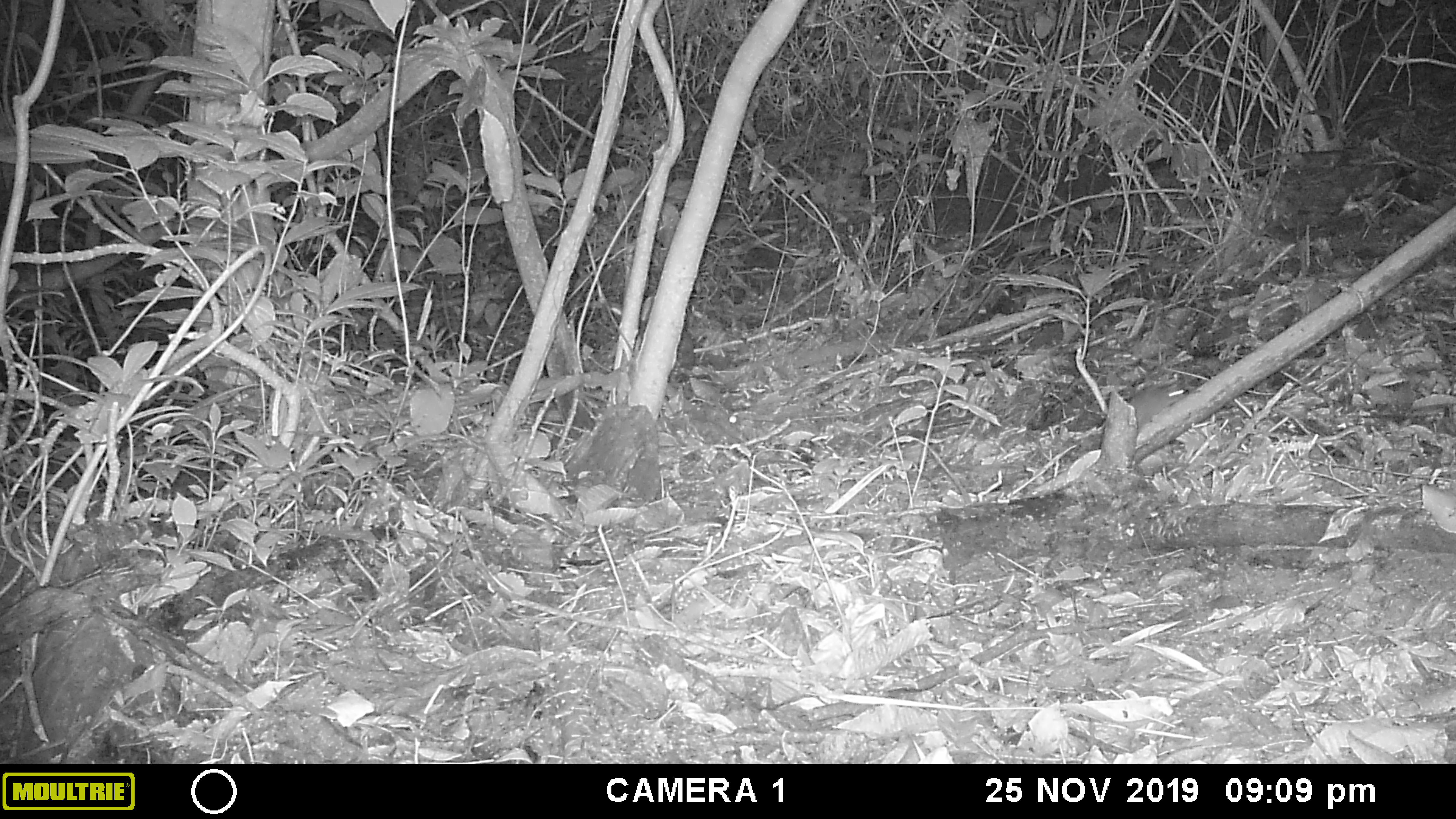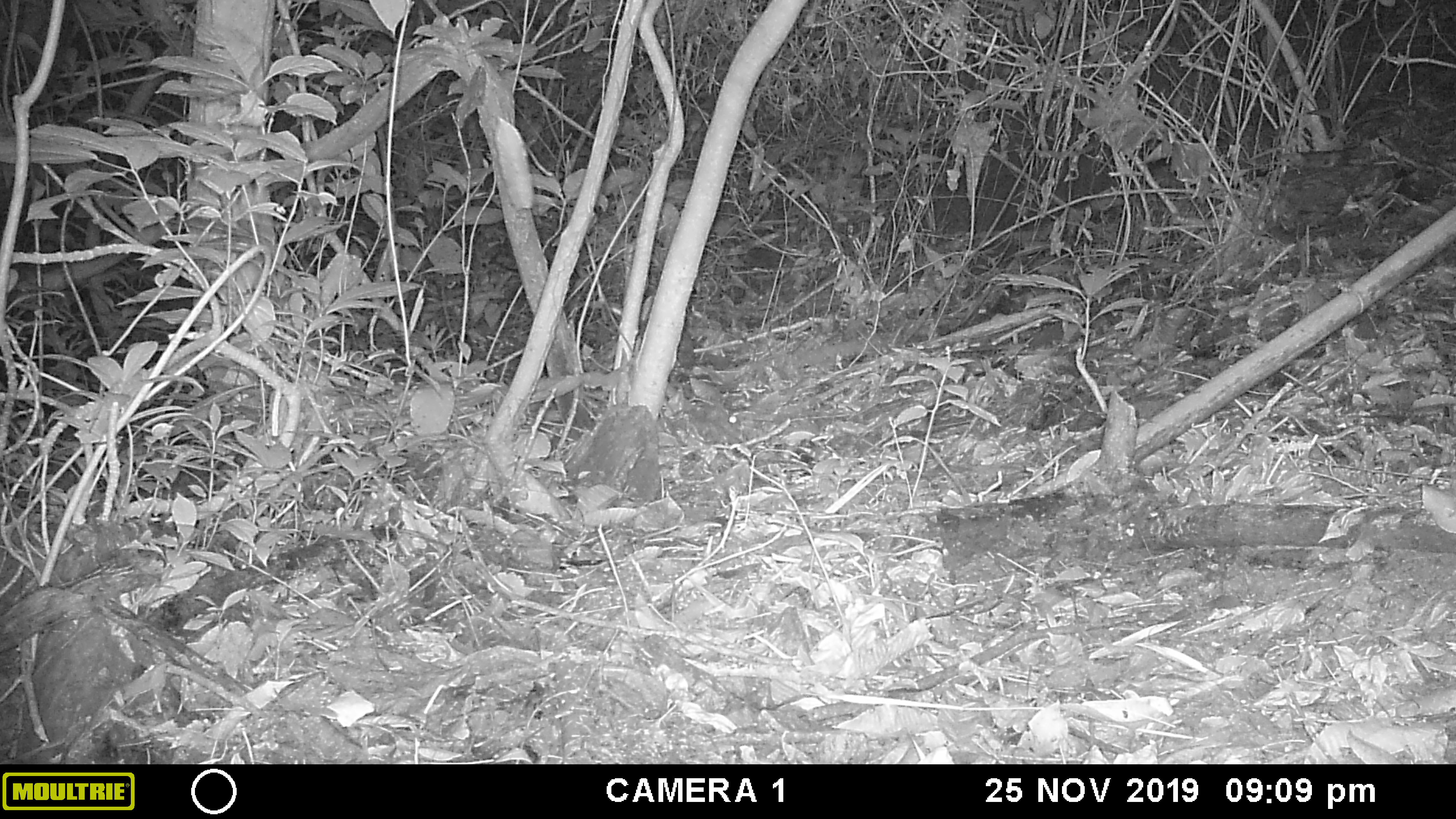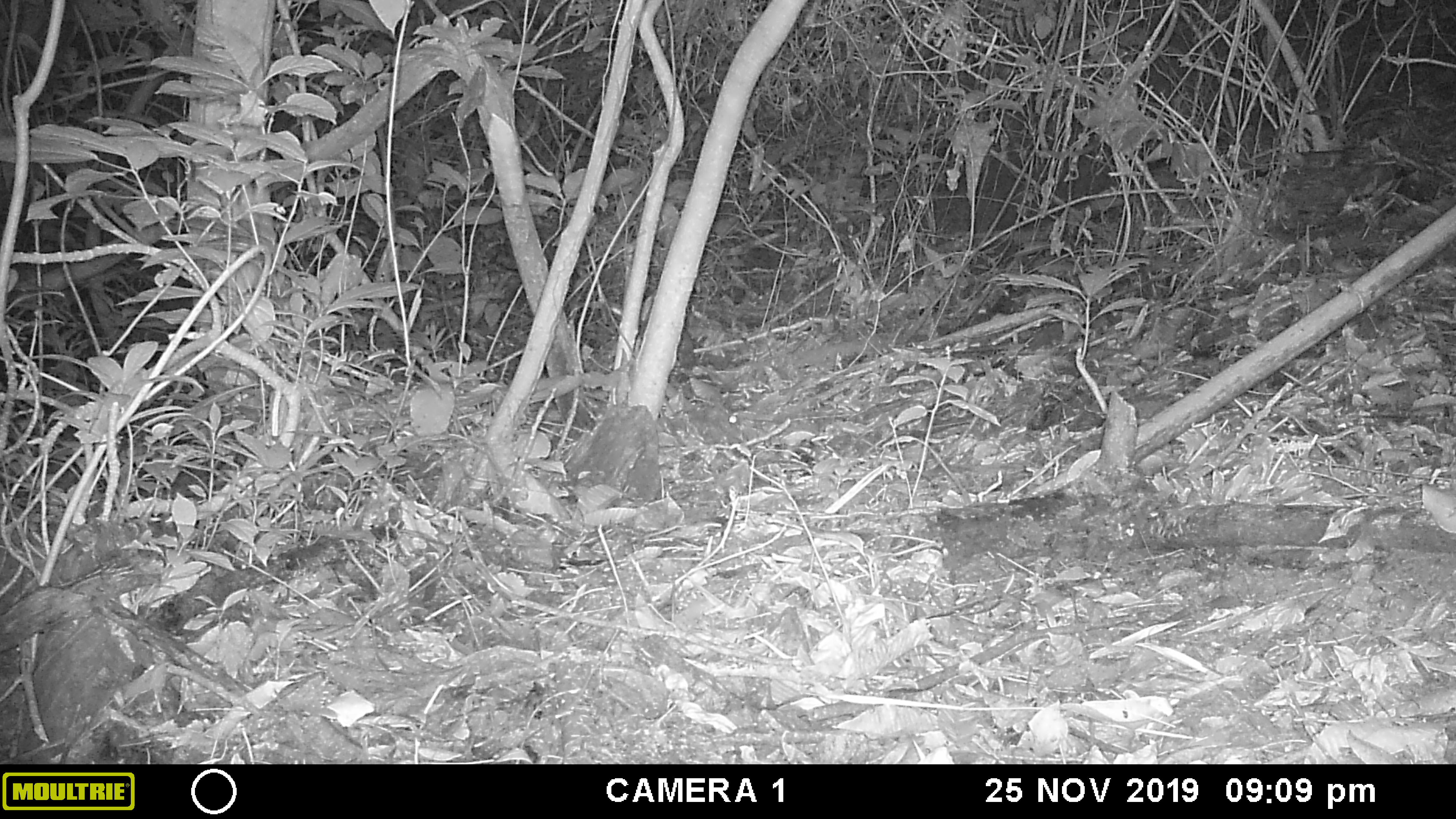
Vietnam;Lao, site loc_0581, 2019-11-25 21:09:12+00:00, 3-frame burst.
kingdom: Animalia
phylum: Chordata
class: Mammalia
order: Rodentia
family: Muridae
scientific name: Muridae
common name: old-world mice and rats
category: unidentified murid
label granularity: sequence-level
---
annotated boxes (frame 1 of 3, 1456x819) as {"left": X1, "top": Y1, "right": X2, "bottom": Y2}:
unidentified murid: {"left": 1128, "top": 384, "right": 1186, "bottom": 432}